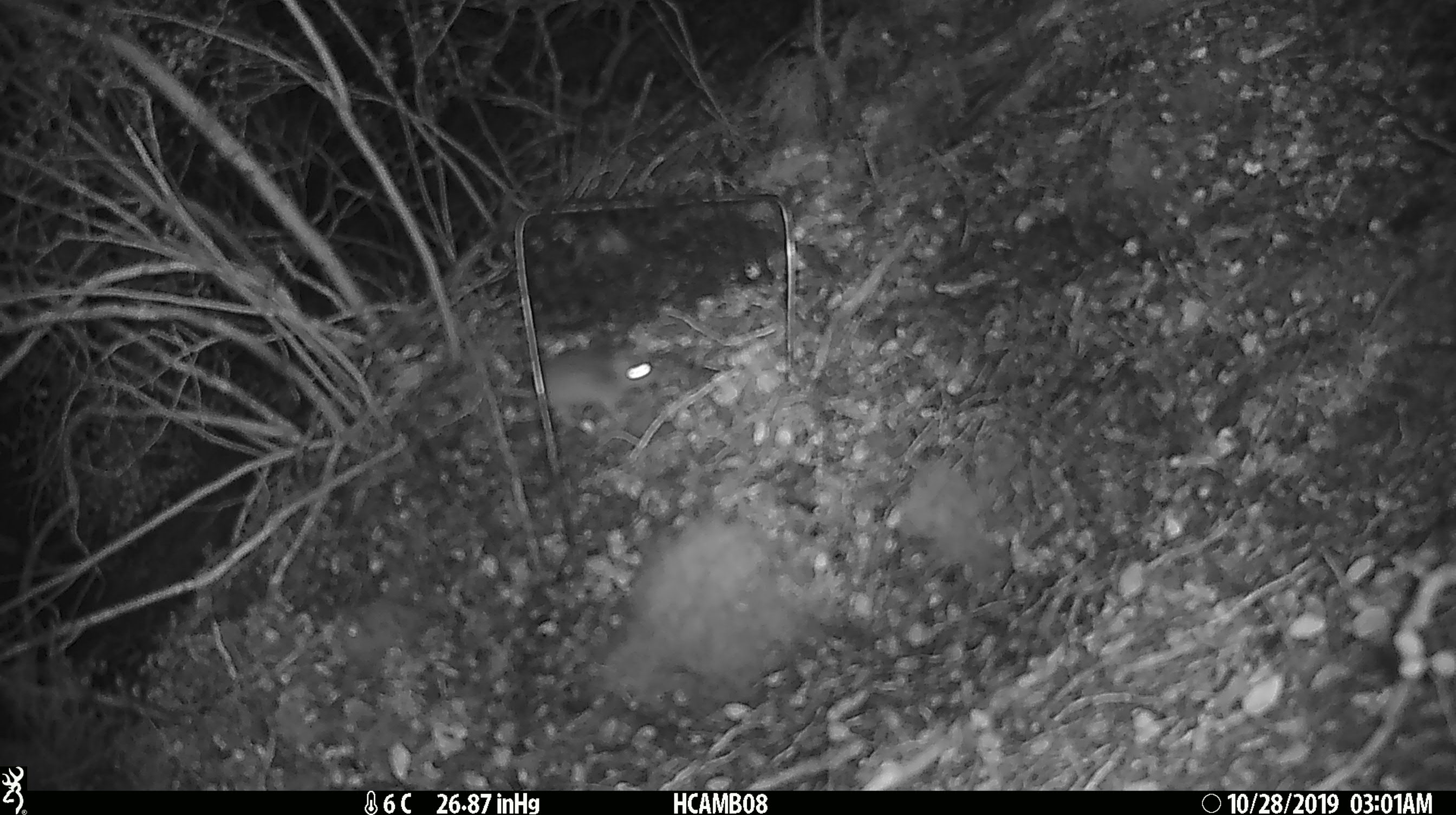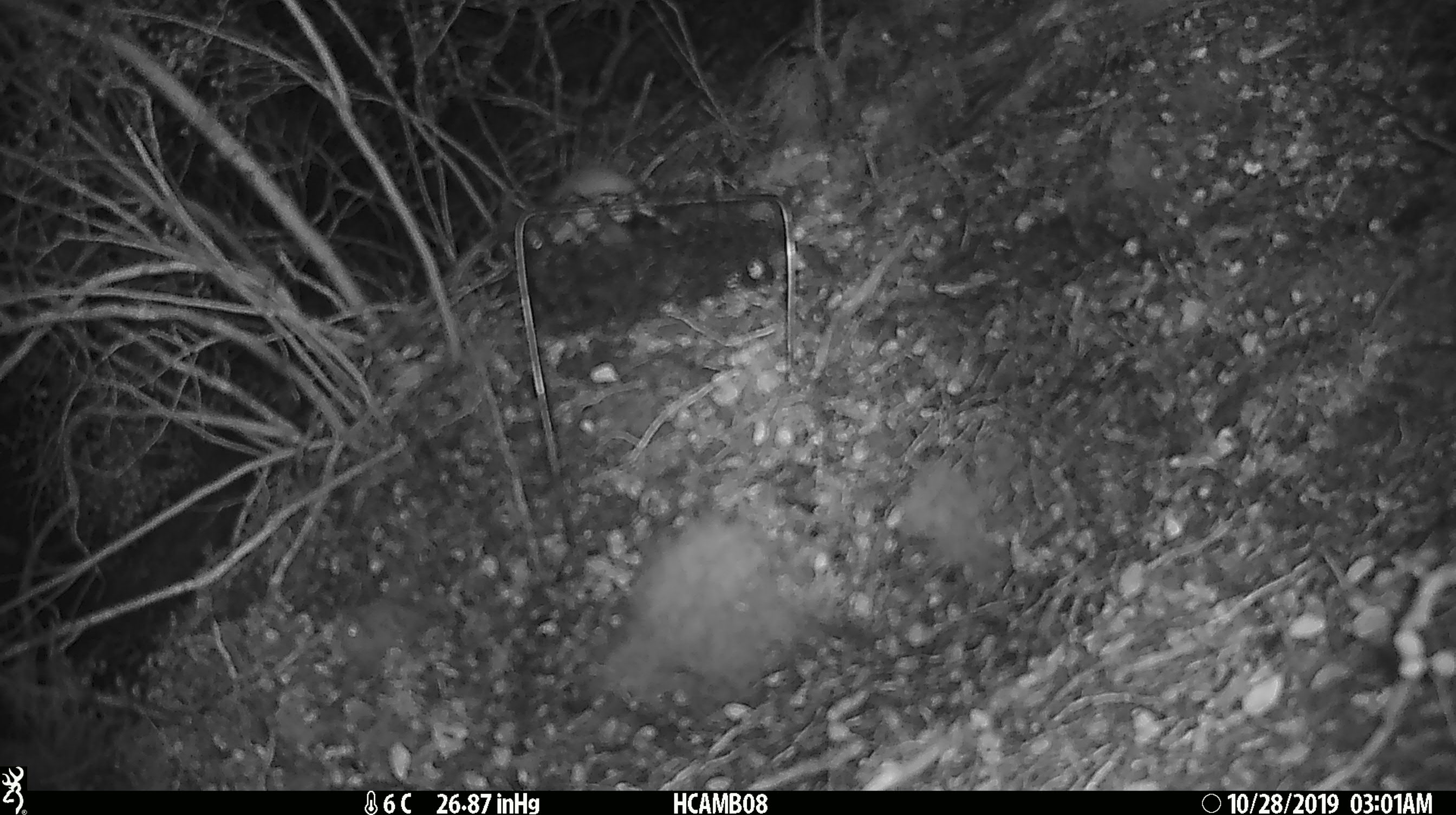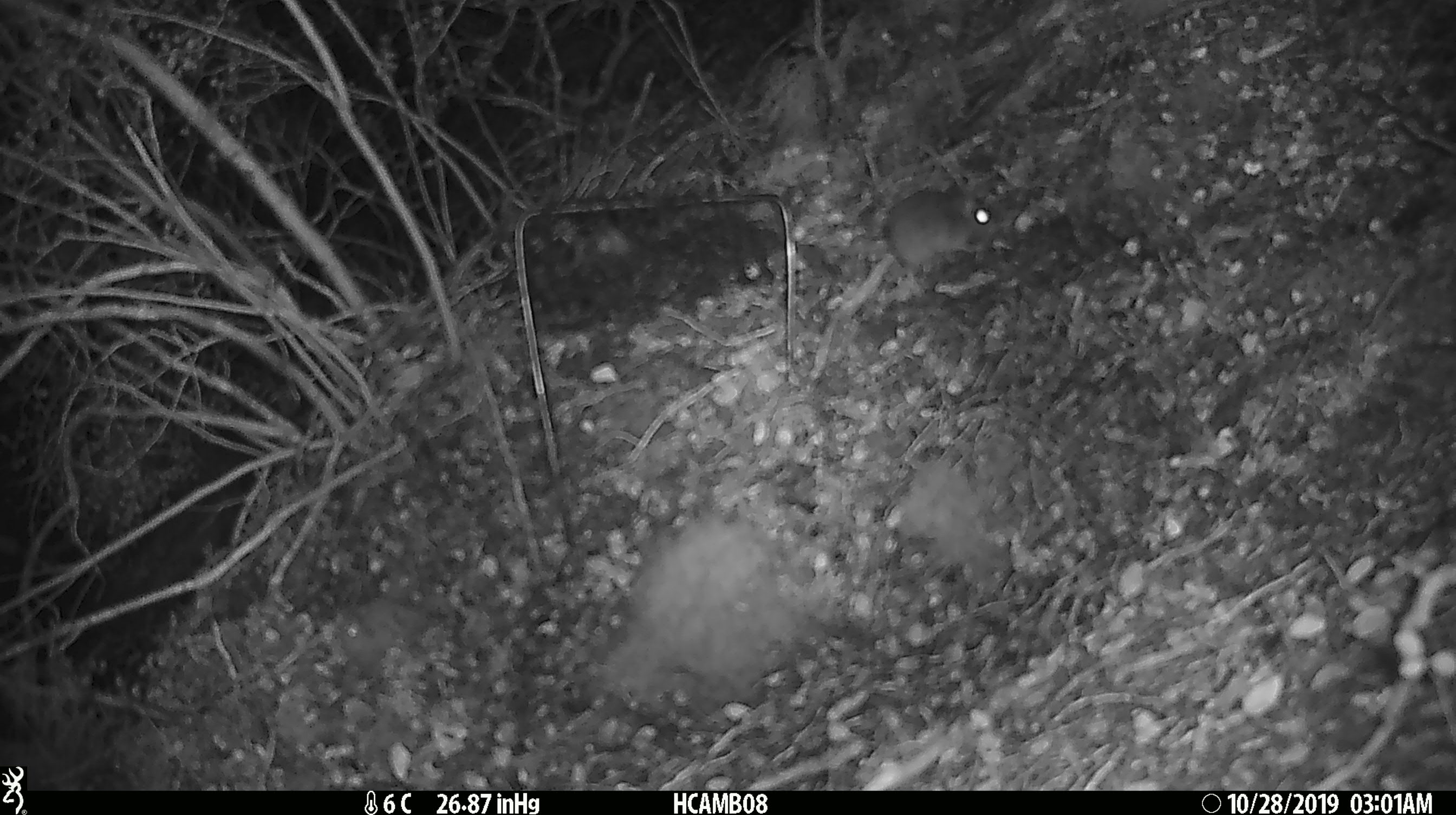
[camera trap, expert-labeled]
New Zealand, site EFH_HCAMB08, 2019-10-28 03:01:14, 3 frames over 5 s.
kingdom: Animalia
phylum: Chordata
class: Mammalia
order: Rodentia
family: Muridae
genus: Mus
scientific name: Mus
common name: mouse